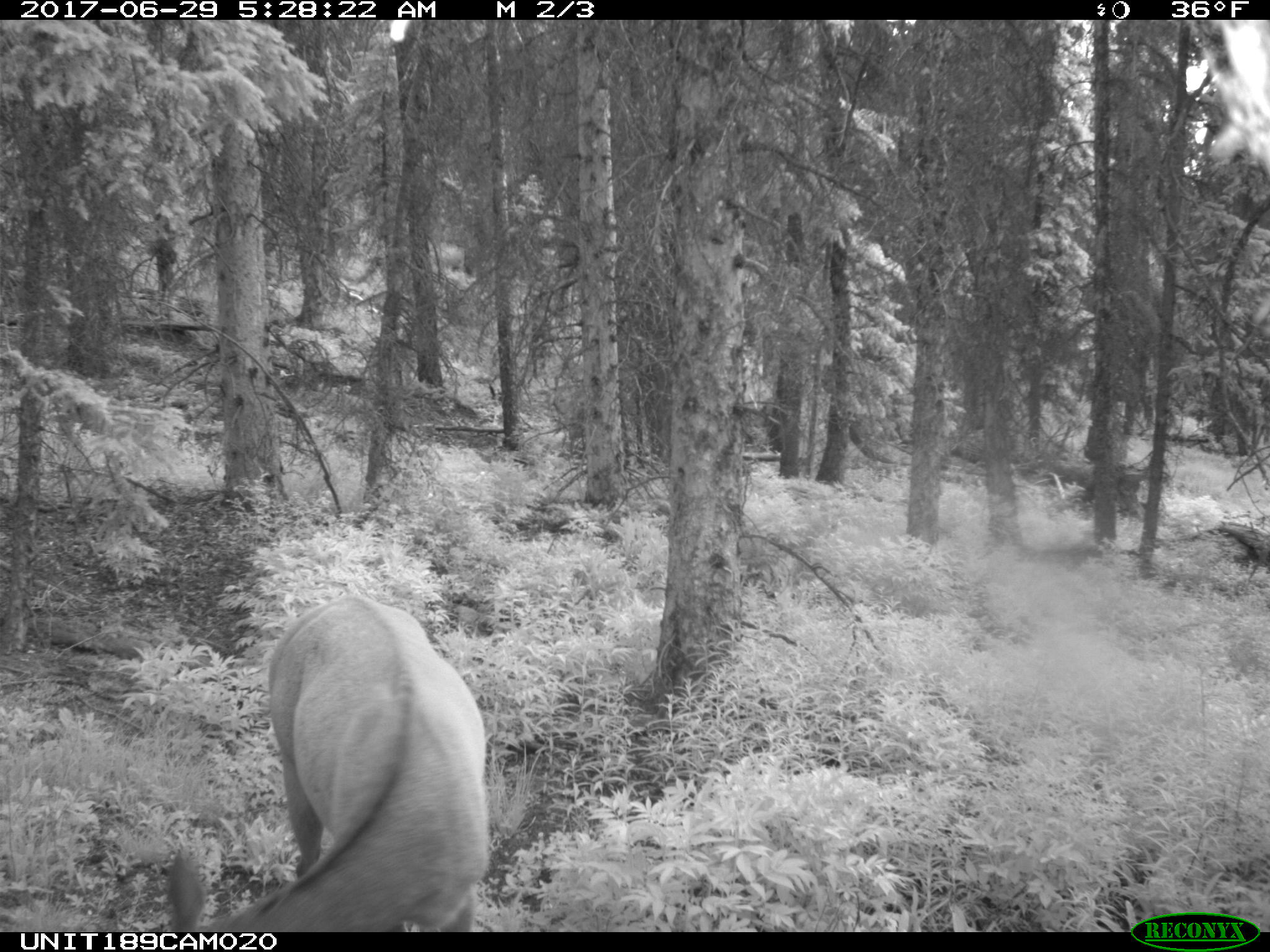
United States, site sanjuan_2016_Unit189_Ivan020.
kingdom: Animalia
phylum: Chordata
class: Mammalia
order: Artiodactyla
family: Cervidae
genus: Cervus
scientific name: Cervus elaphus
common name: red deer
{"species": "Cervus elaphus (red deer)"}